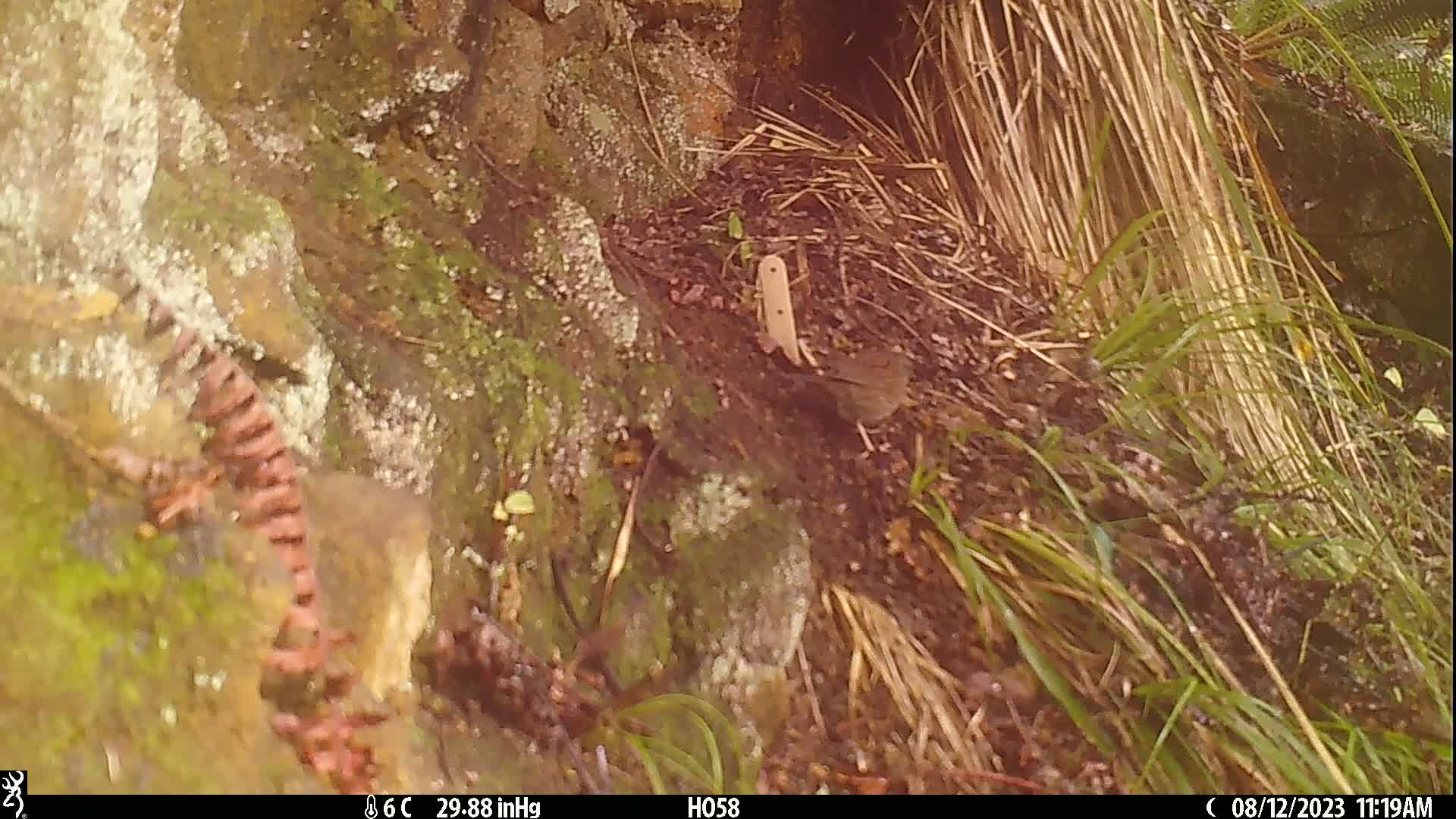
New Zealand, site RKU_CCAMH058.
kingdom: Animalia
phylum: Chordata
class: Aves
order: Passeriformes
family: Prunellidae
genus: Prunella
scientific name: Prunella modularis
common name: dunnock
Dunnock (Prunella modularis).